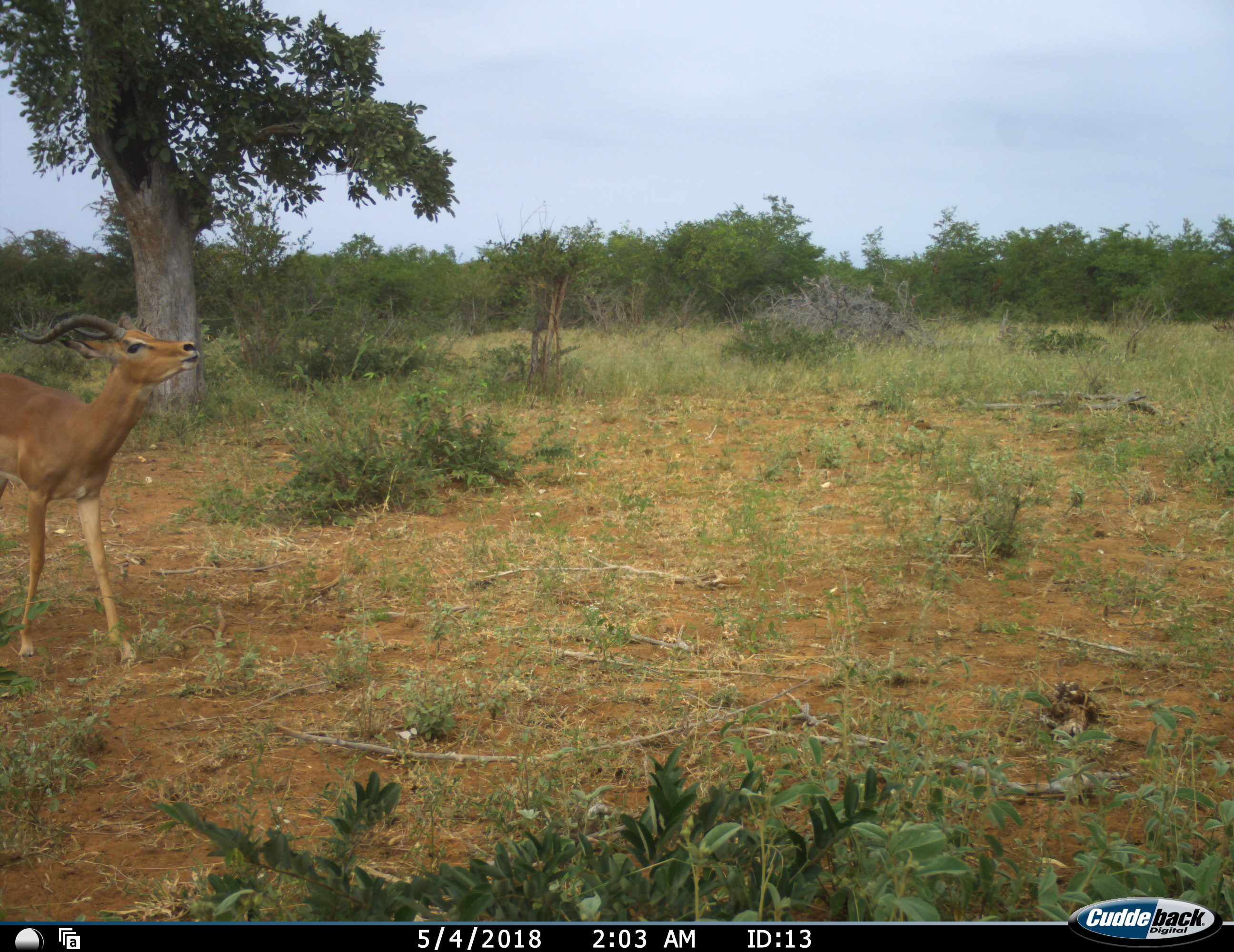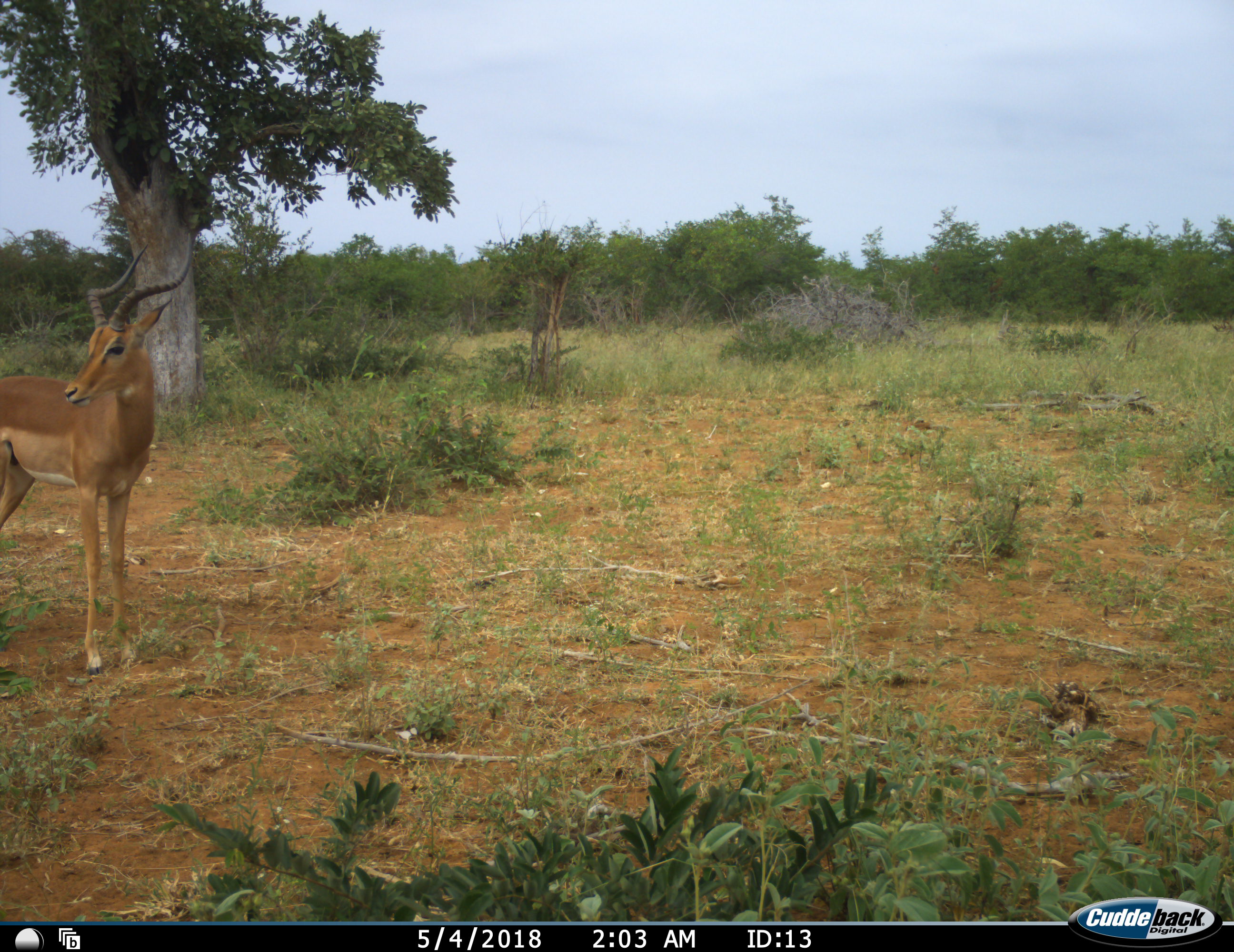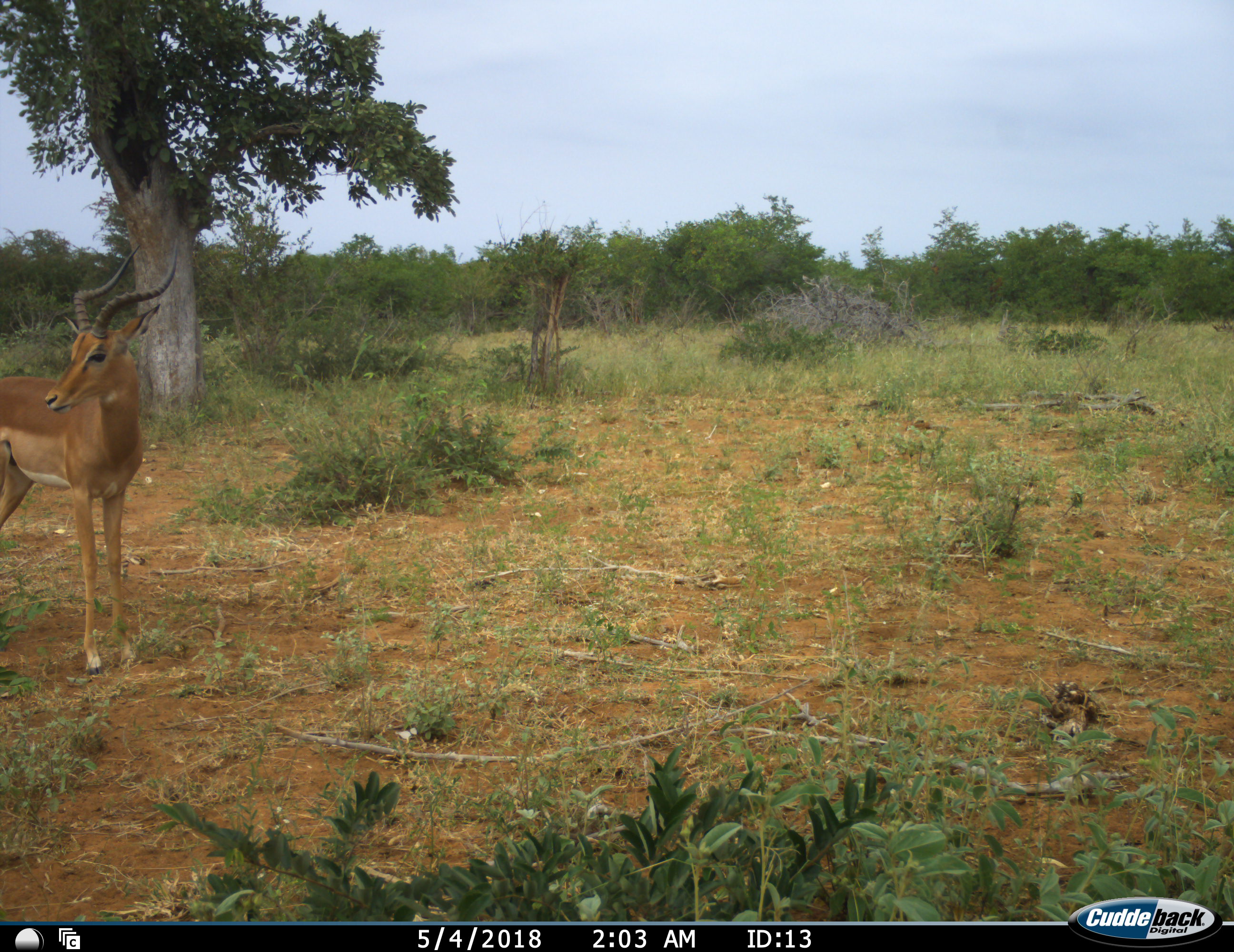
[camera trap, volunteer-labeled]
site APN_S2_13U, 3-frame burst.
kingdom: Animalia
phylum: Chordata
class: Mammalia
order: Artiodactyla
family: Bovidae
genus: Aepyceros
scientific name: Aepyceros melampus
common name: impala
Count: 1.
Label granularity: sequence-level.